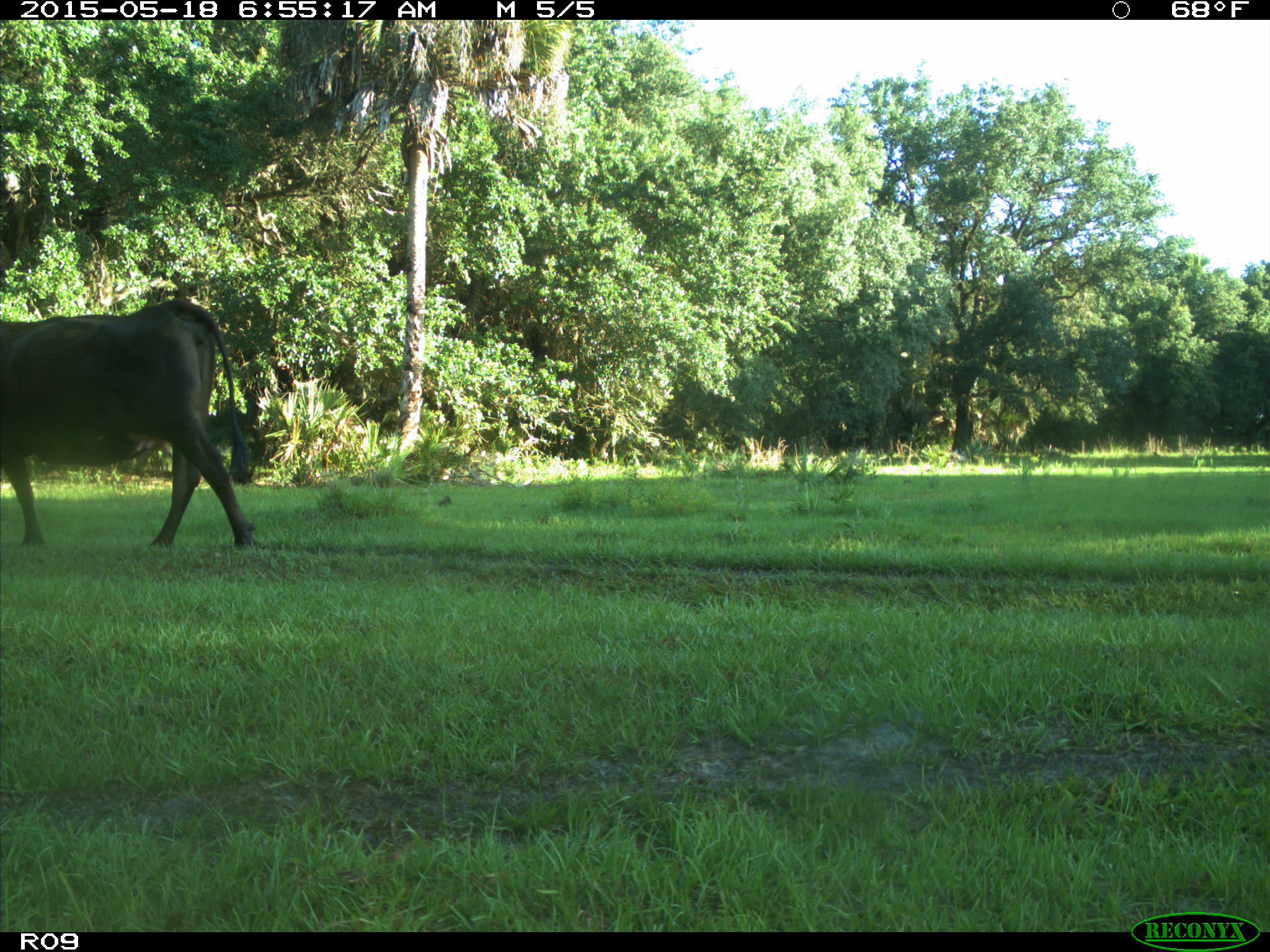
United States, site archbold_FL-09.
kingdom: Animalia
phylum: Chordata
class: Mammalia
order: Artiodactyla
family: Bovidae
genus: Bos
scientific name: Bos taurus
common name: domestic cow